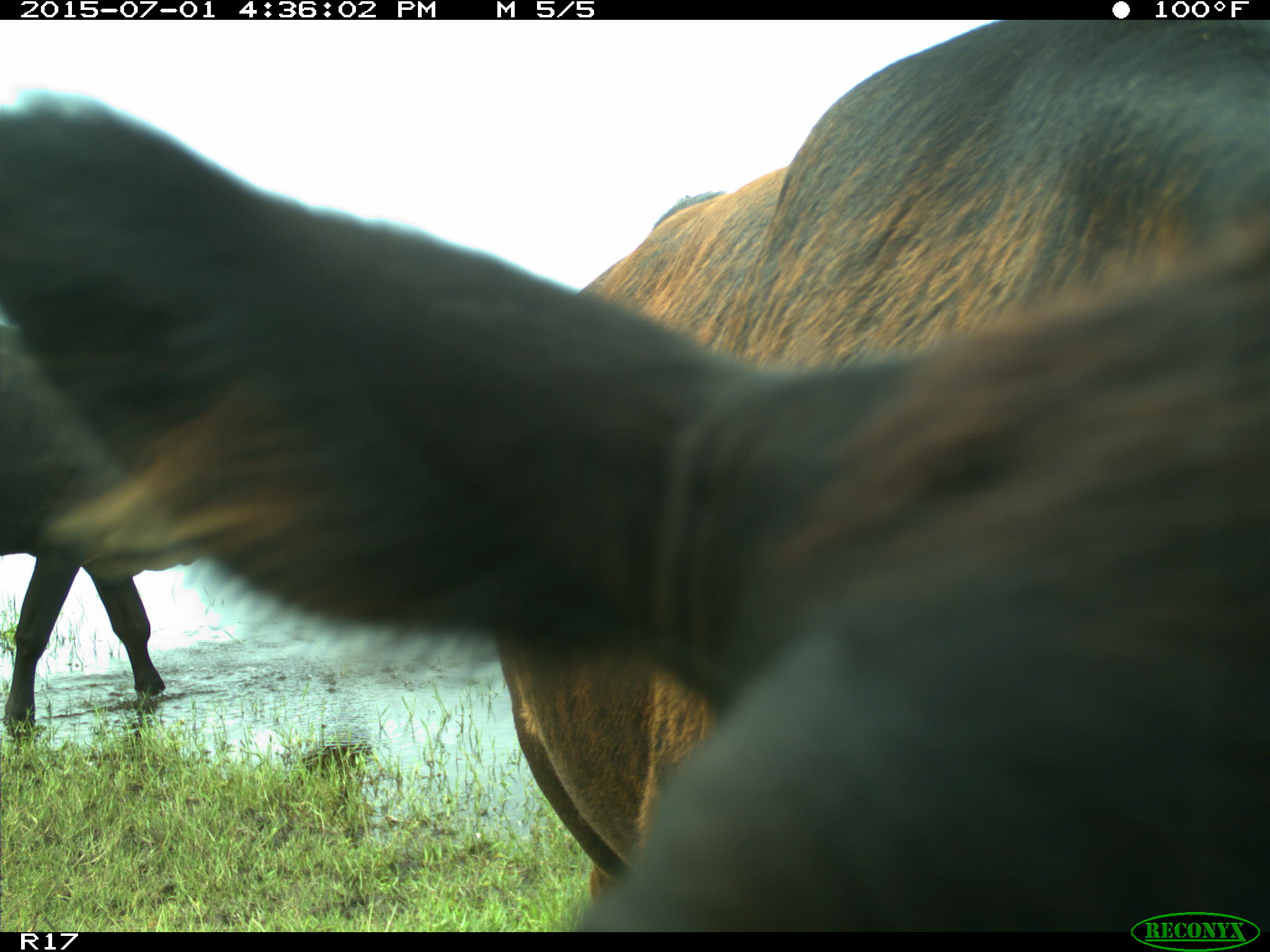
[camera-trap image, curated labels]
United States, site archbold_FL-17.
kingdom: Animalia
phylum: Chordata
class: Mammalia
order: Artiodactyla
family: Bovidae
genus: Bos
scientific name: Bos taurus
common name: domestic cow